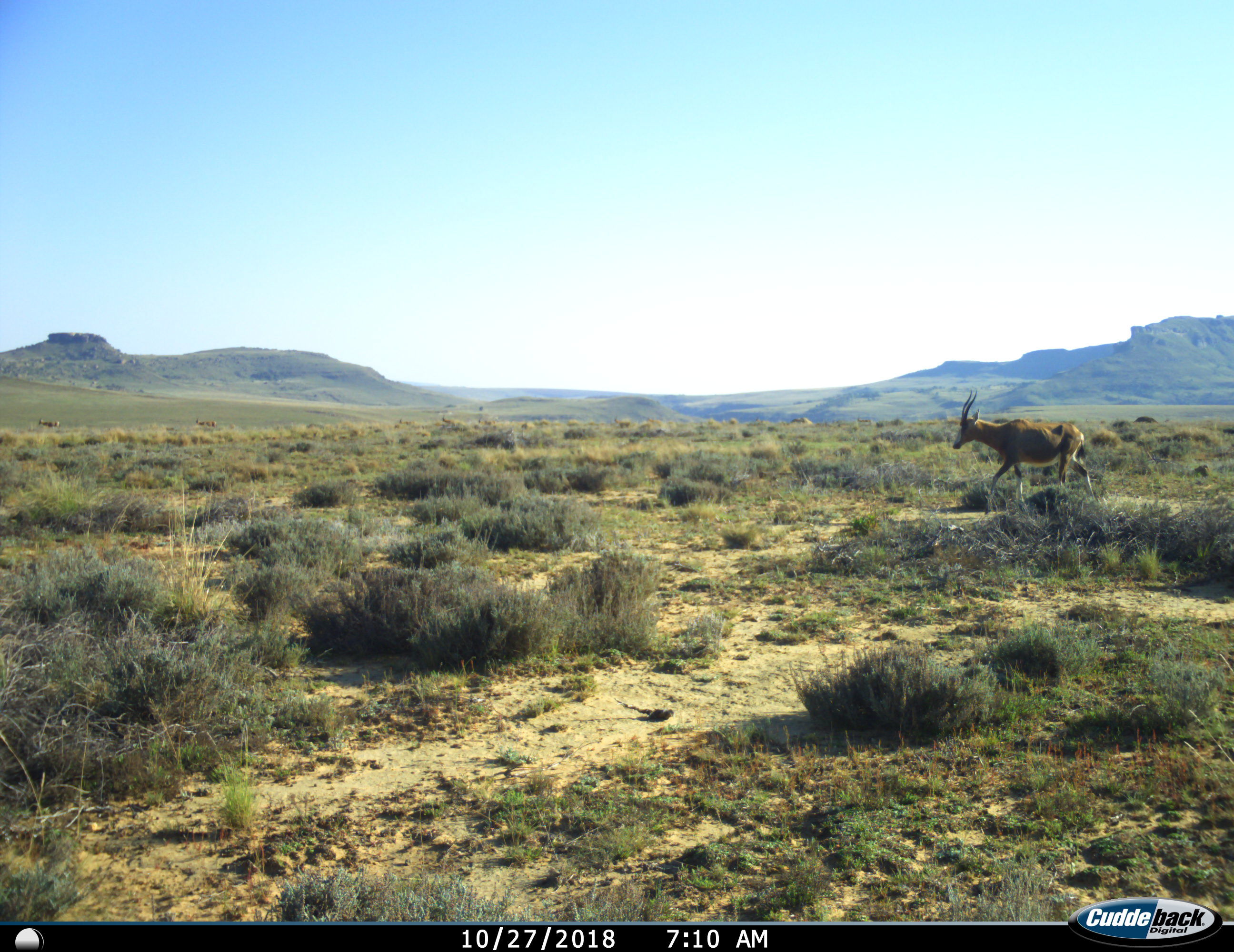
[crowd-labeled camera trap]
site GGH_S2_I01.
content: unidentified animal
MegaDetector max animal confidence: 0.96